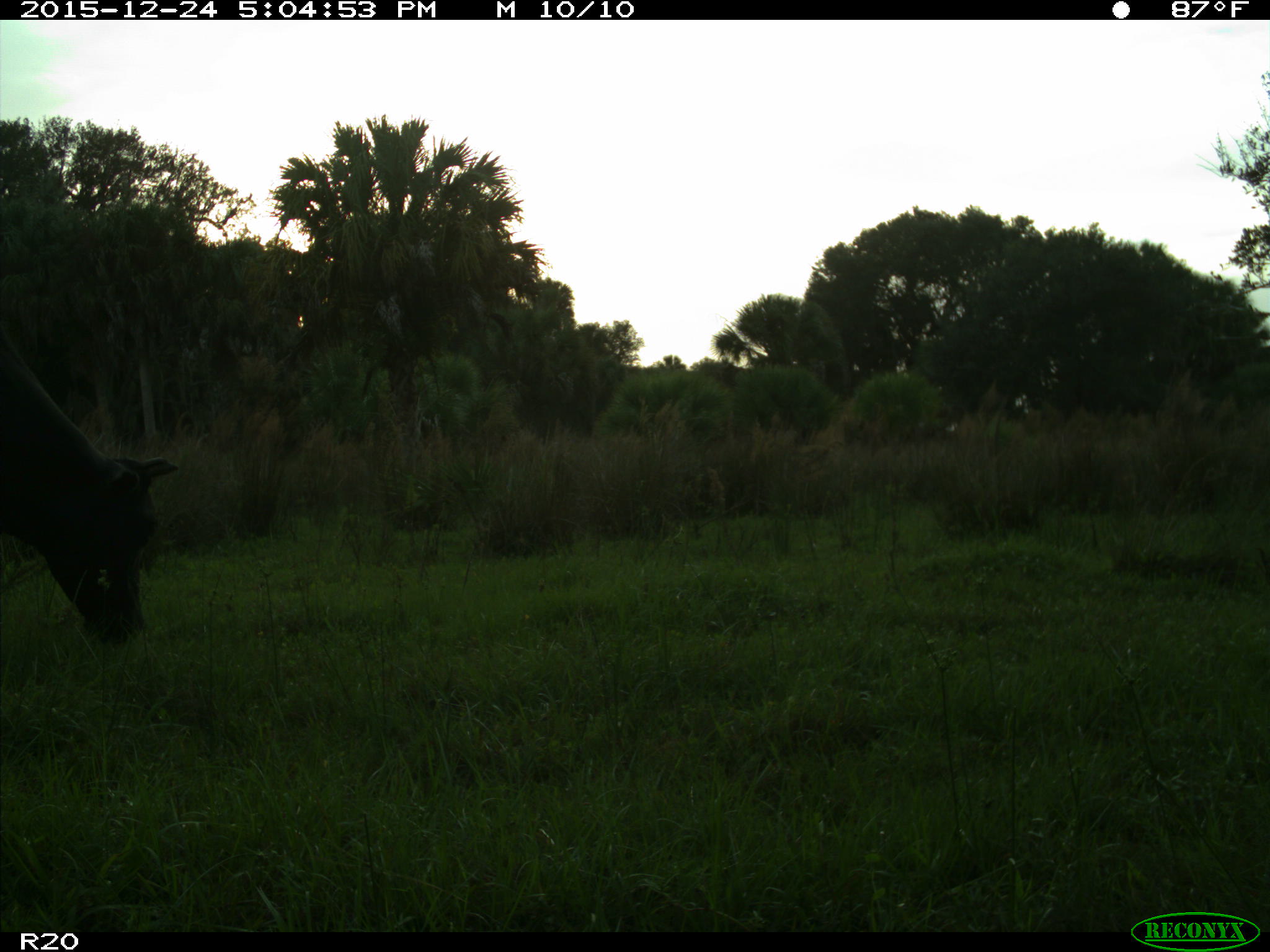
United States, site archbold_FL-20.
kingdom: Animalia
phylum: Chordata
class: Mammalia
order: Artiodactyla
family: Bovidae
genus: Bos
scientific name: Bos taurus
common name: domestic cow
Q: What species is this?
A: Bos taurus (domestic cow).